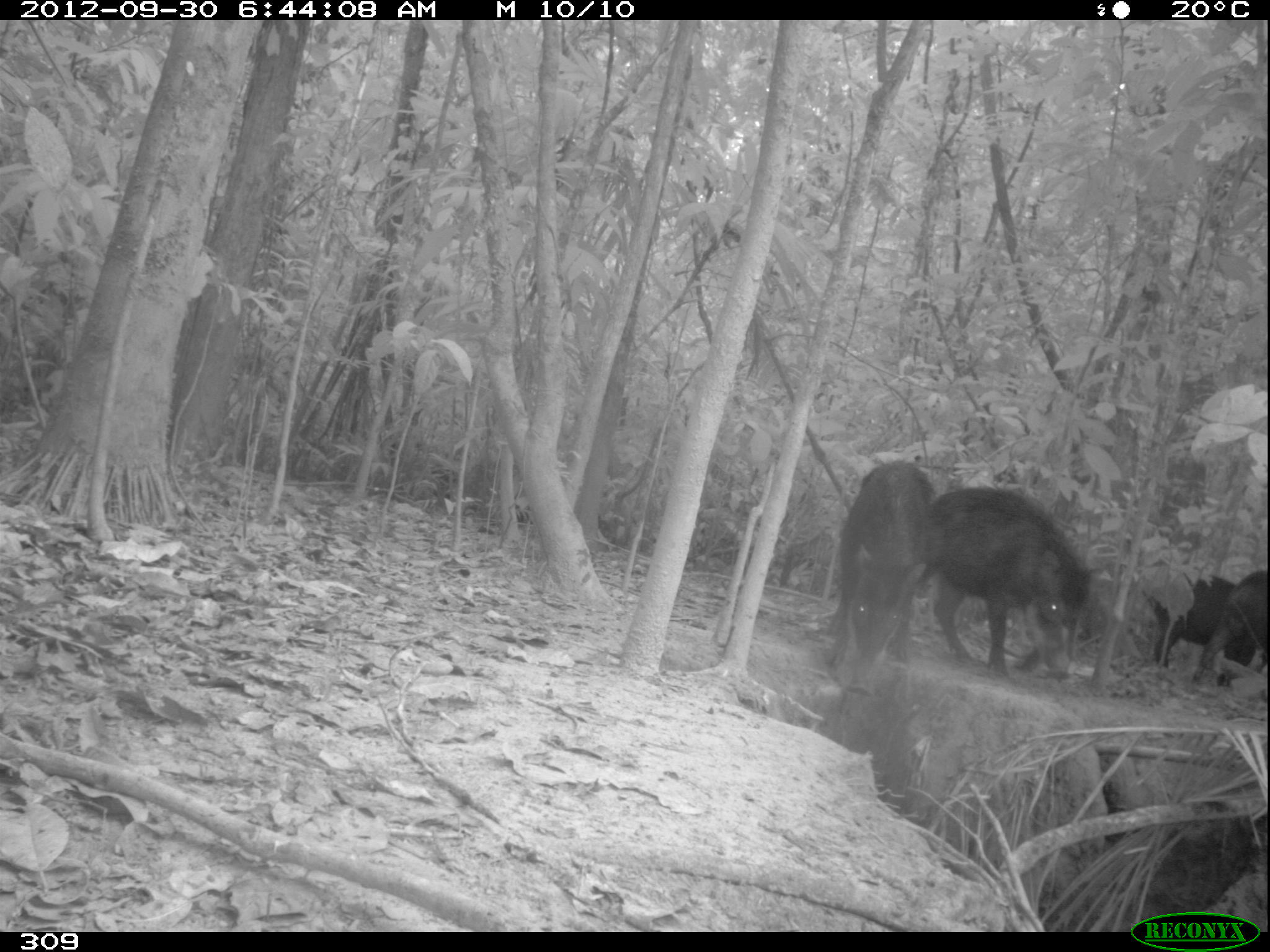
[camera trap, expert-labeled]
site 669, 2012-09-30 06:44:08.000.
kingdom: Animalia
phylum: Chordata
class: Mammalia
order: Artiodactyla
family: Tayassuidae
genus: Tayassu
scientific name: Tayassu pecari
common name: white-lipped peccary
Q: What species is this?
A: Tayassu pecari (white-lipped peccary).